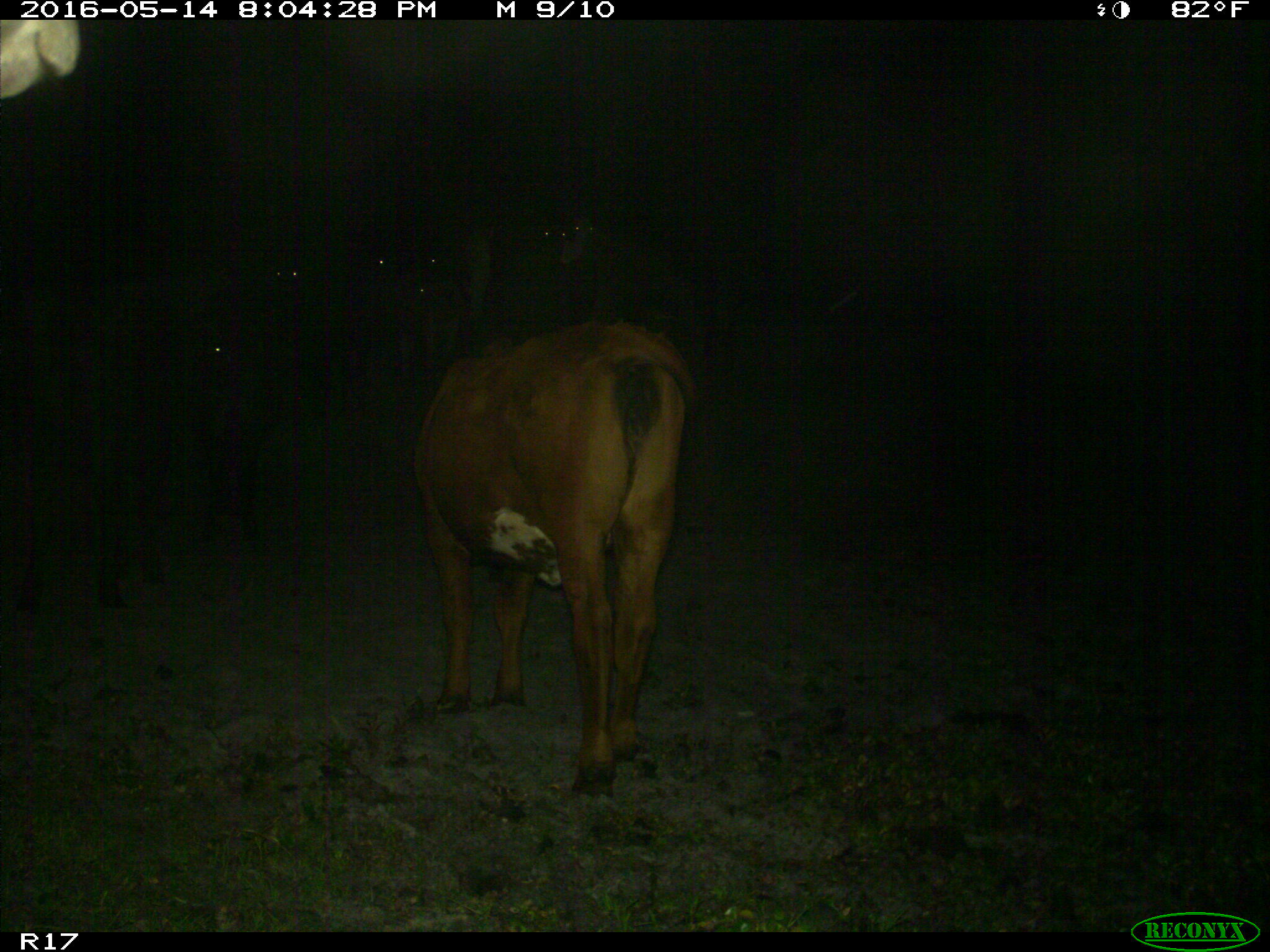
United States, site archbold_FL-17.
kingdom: Animalia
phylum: Chordata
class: Mammalia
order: Artiodactyla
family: Bovidae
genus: Bos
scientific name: Bos taurus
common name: domestic cow